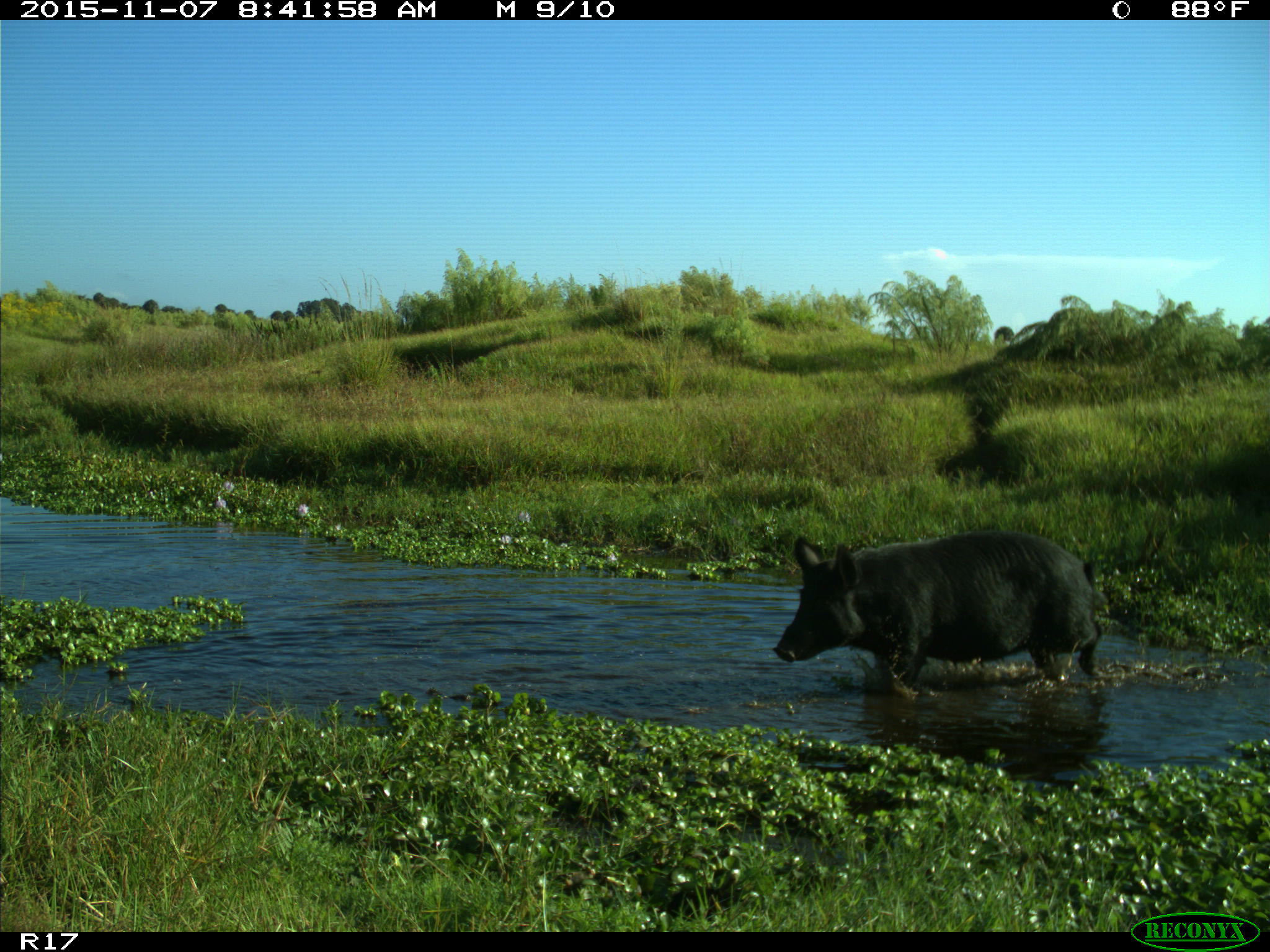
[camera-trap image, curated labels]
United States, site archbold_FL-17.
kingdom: Animalia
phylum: Chordata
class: Mammalia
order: Artiodactyla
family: Suidae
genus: Sus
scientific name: Sus scrofa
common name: wild boar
Sus scrofa (wild boar).